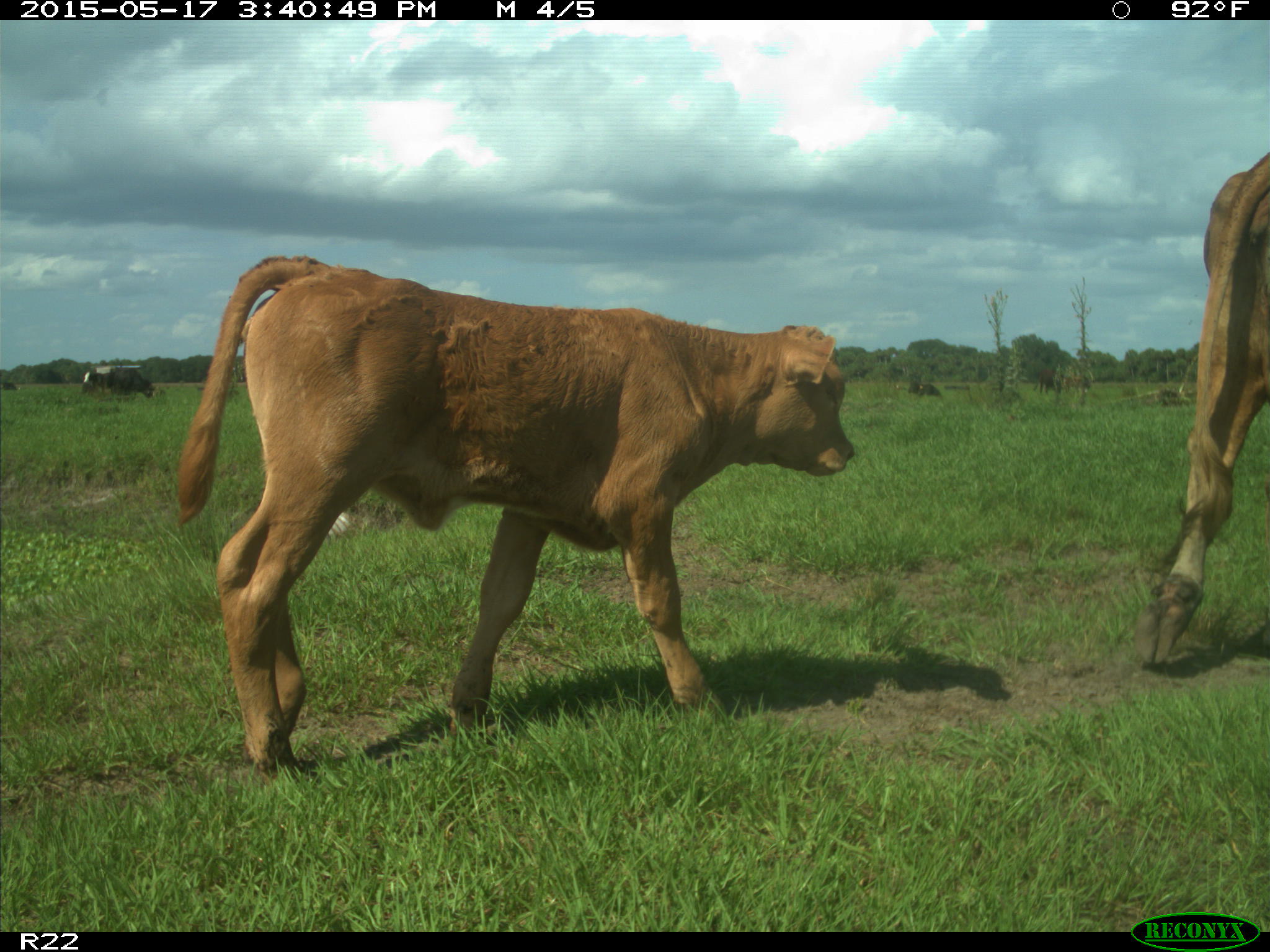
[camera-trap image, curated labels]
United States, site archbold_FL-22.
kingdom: Animalia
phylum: Chordata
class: Mammalia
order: Artiodactyla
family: Bovidae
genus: Bos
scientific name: Bos taurus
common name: domestic cow